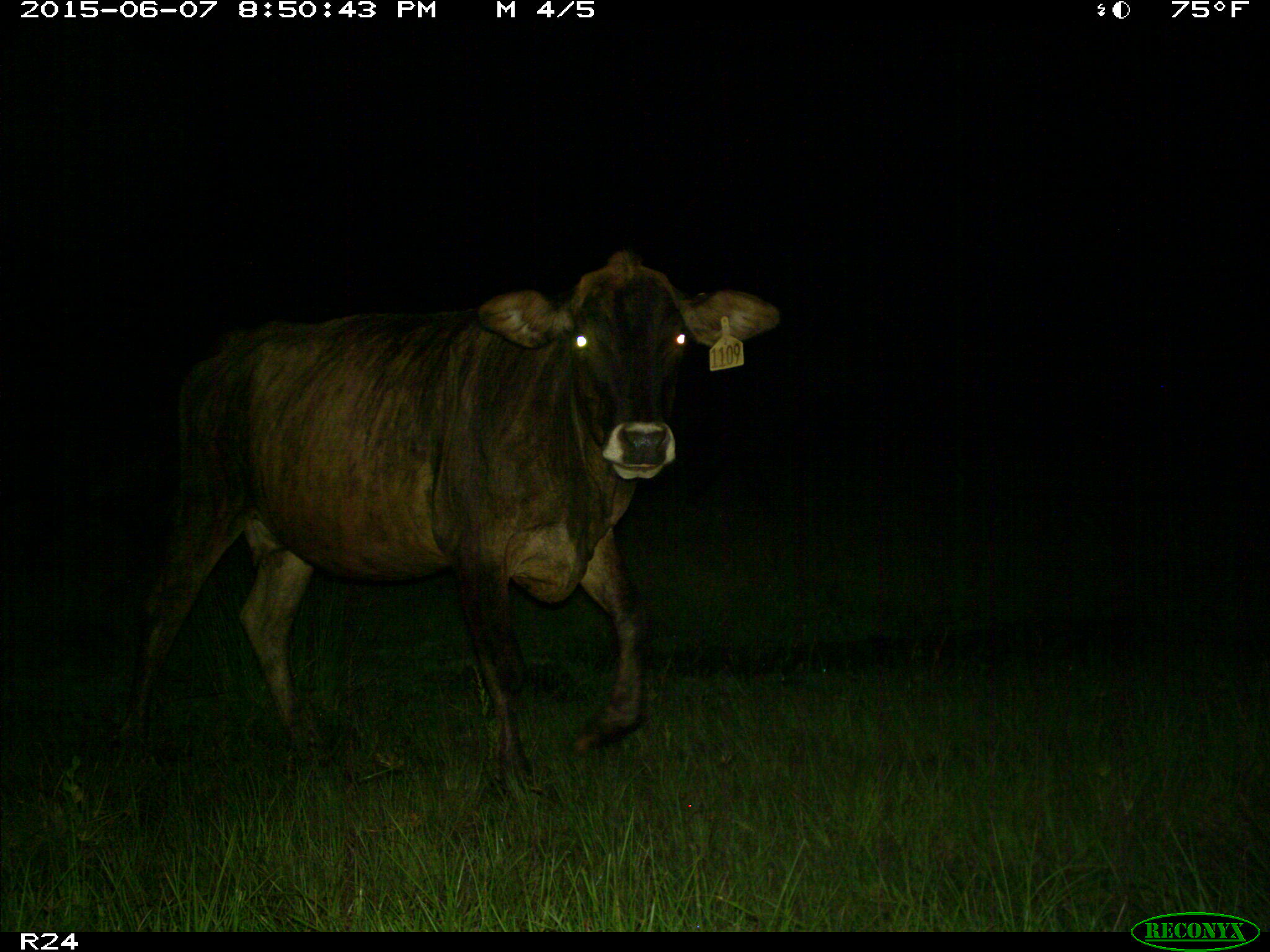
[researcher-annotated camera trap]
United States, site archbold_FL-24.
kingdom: Animalia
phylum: Chordata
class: Mammalia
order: Artiodactyla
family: Bovidae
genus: Bos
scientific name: Bos taurus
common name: domestic cow